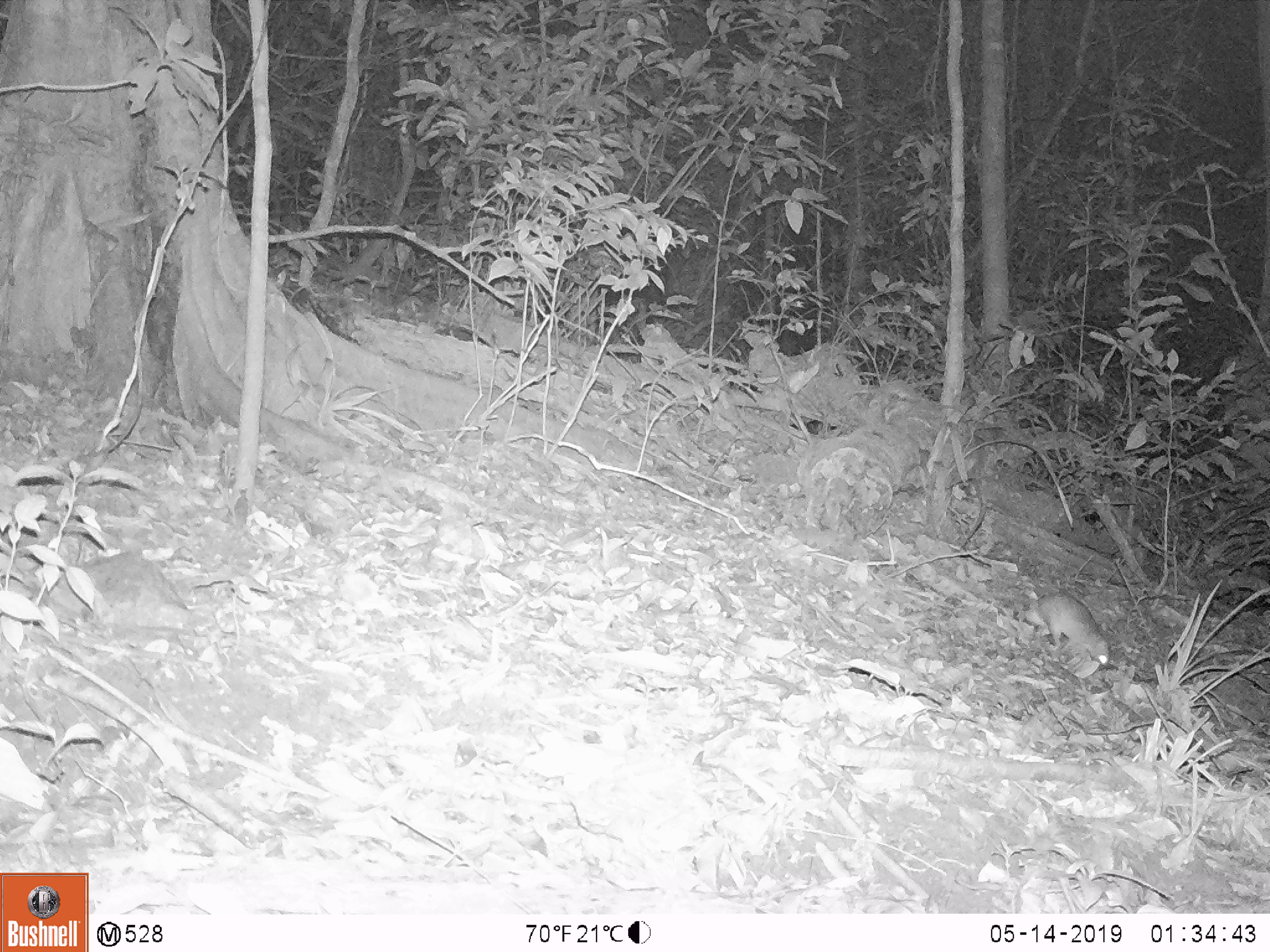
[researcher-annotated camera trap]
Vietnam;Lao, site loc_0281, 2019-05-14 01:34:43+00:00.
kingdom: Animalia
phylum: Chordata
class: Mammalia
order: Carnivora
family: Mustelidae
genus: Melogale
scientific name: Melogale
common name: ferret badger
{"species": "ferret badger (Melogale)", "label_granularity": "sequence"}